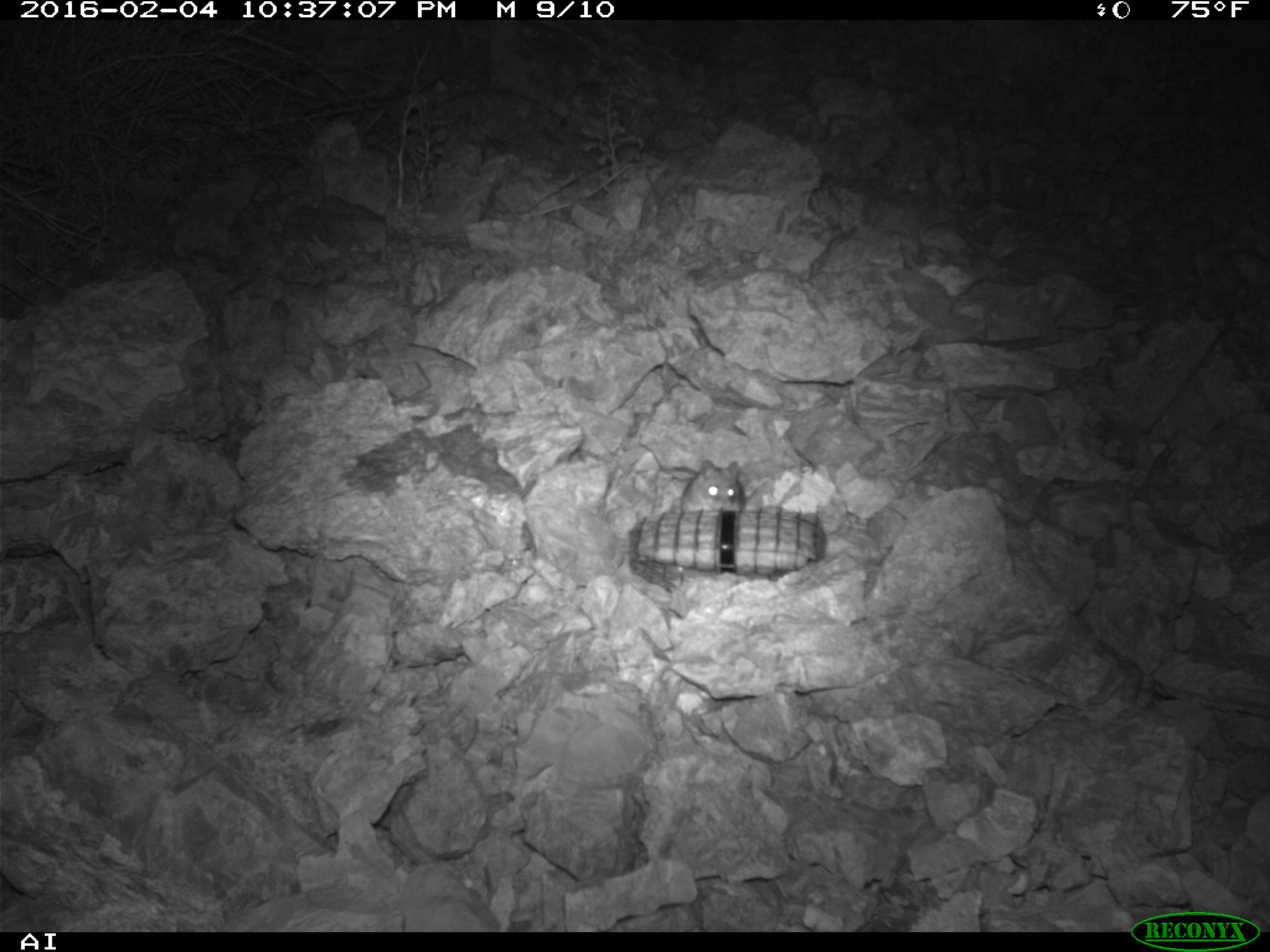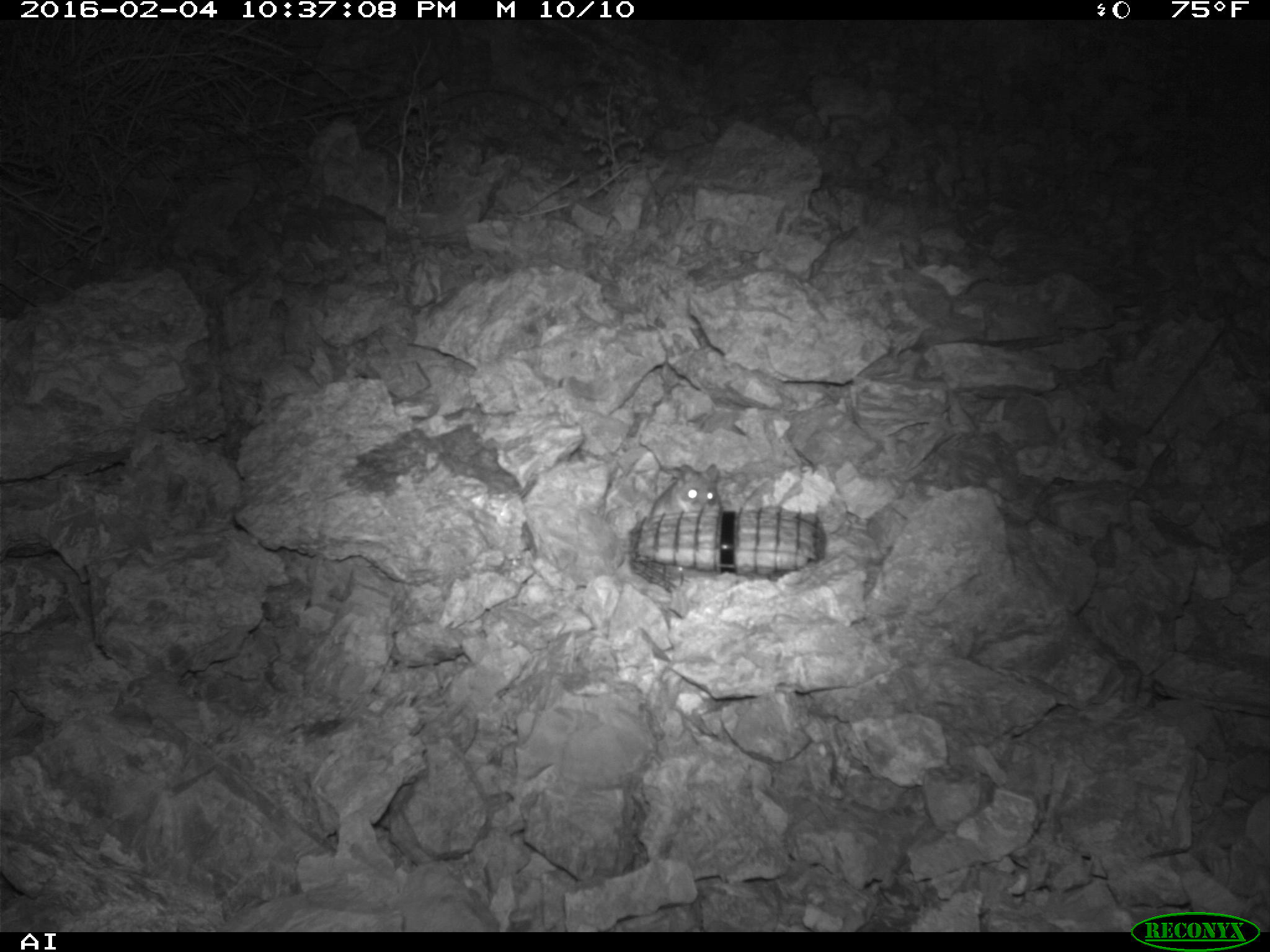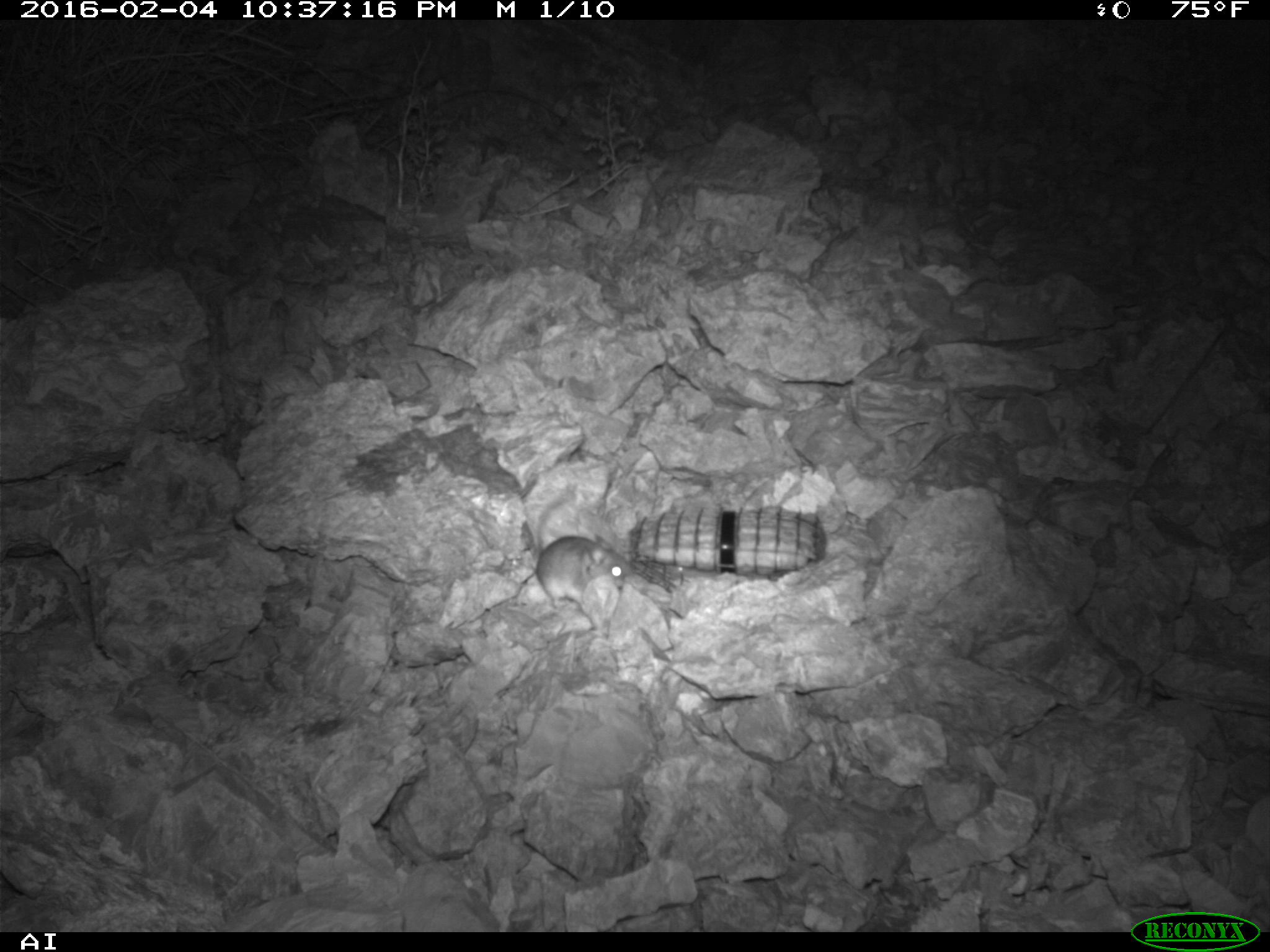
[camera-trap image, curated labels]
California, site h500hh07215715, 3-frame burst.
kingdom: Animalia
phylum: Chordata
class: Mammalia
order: Rodentia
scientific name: Rodentia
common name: rodent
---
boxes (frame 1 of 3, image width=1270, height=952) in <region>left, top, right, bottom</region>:
rodent: <region>680, 460, 747, 513</region>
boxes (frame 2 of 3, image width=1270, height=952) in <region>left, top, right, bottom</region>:
rodent: <region>651, 464, 723, 518</region>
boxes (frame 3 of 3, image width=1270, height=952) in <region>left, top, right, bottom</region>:
rodent: <region>535, 498, 630, 608</region>